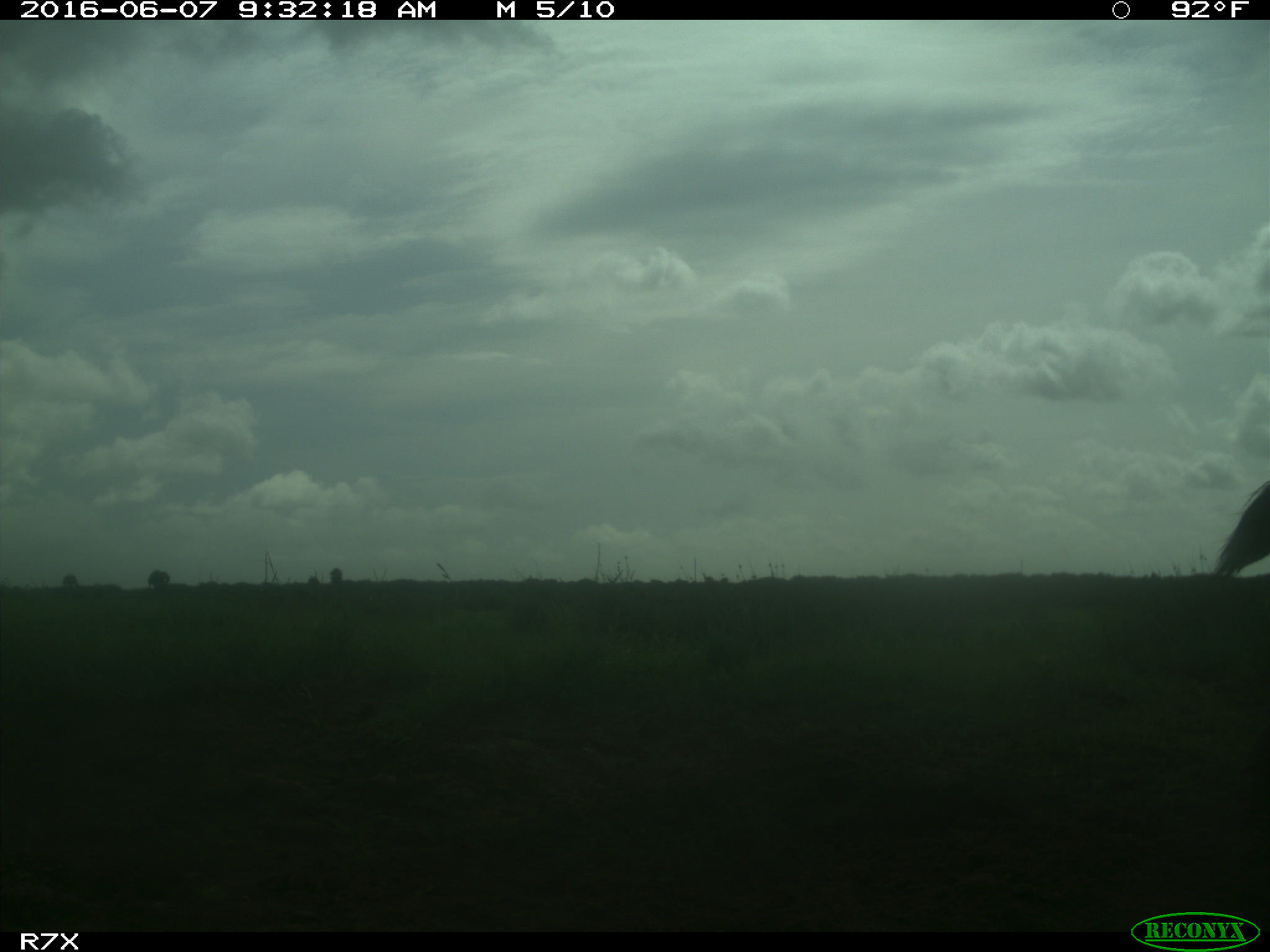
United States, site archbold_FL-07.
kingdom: Animalia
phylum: Chordata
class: Mammalia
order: Artiodactyla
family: Bovidae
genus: Bos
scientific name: Bos taurus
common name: domestic cow